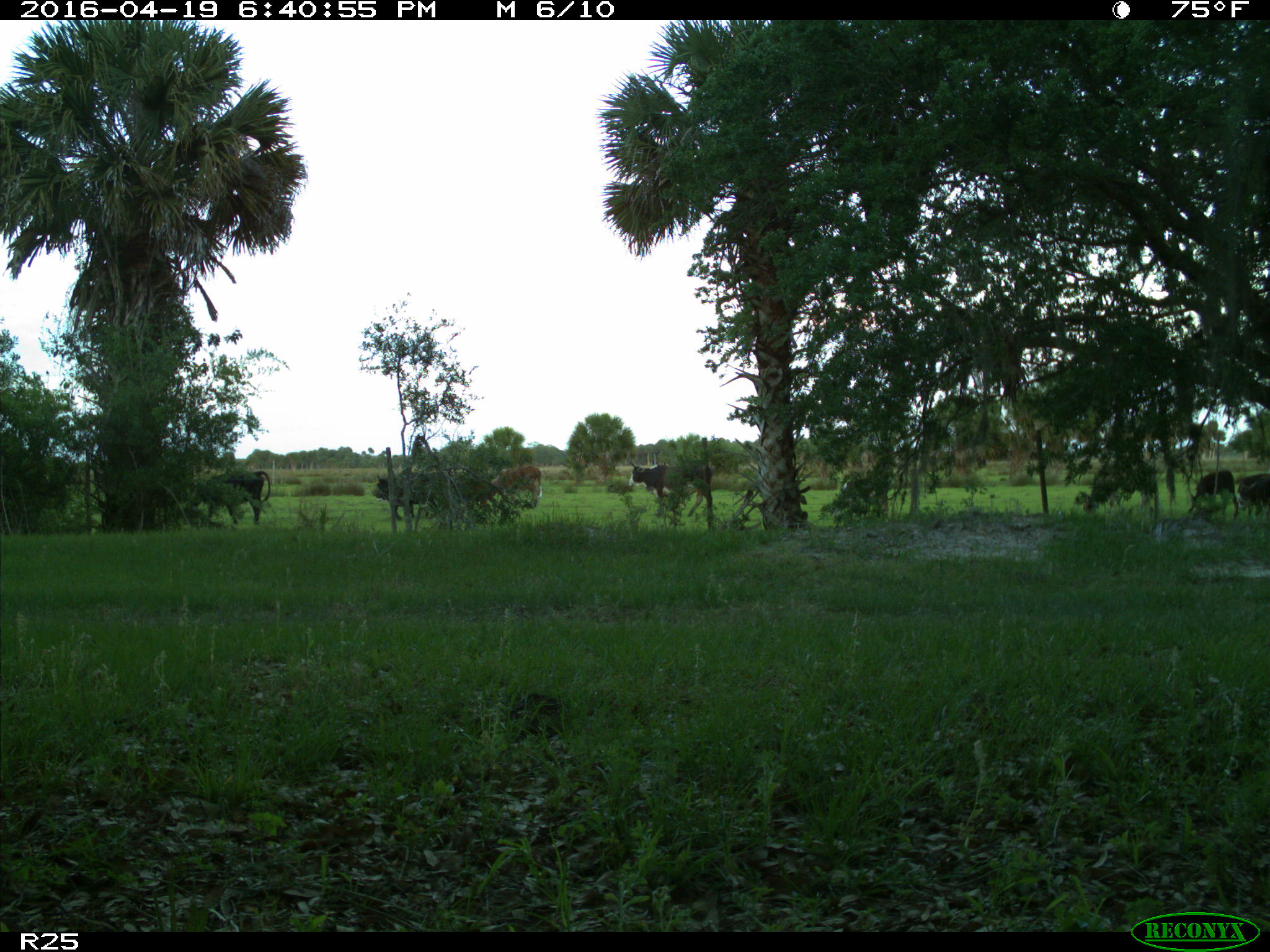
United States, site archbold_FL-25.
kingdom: Animalia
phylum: Chordata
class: Mammalia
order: Artiodactyla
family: Bovidae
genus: Bos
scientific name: Bos taurus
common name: domestic cow